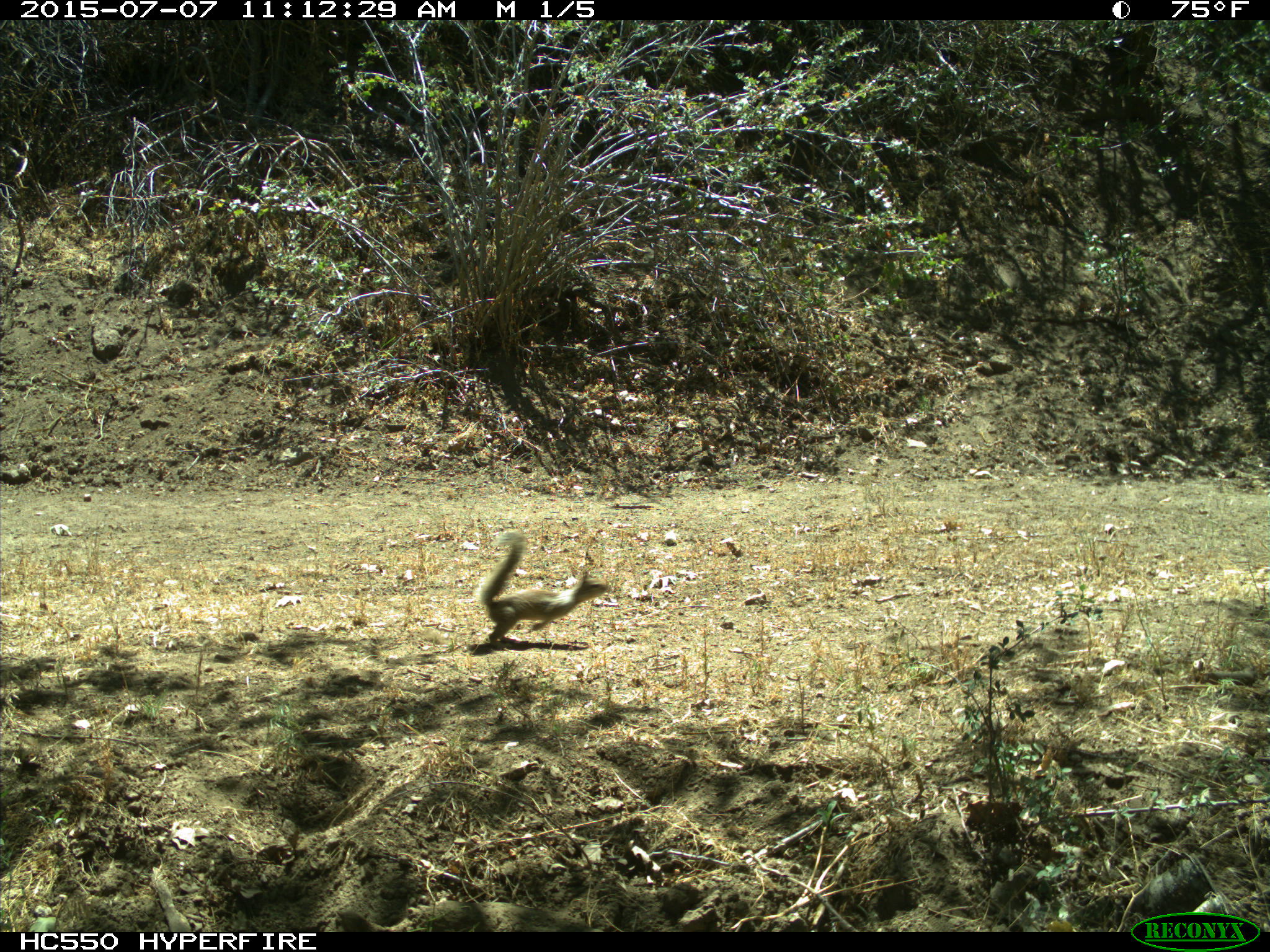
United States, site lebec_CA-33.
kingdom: Animalia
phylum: Chordata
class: Mammalia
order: Rodentia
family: Sciuridae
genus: Otospermophilus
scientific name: Otospermophilus beecheyi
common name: california ground squirrel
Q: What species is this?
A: Otospermophilus beecheyi (california ground squirrel).